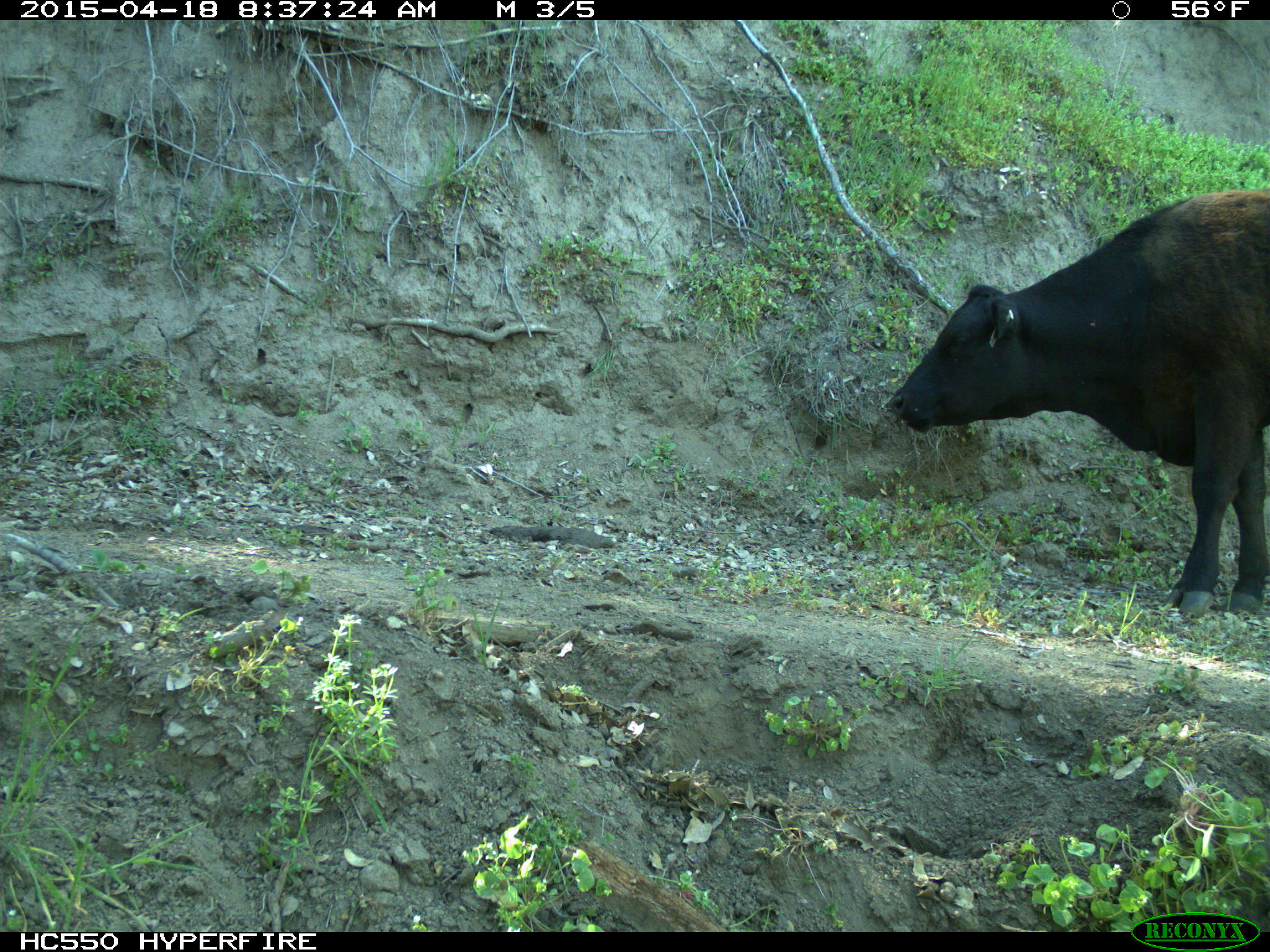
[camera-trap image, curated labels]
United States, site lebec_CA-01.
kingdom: Animalia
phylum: Chordata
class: Mammalia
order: Artiodactyla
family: Bovidae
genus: Bos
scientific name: Bos taurus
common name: domestic cow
Bos taurus (domestic cow).